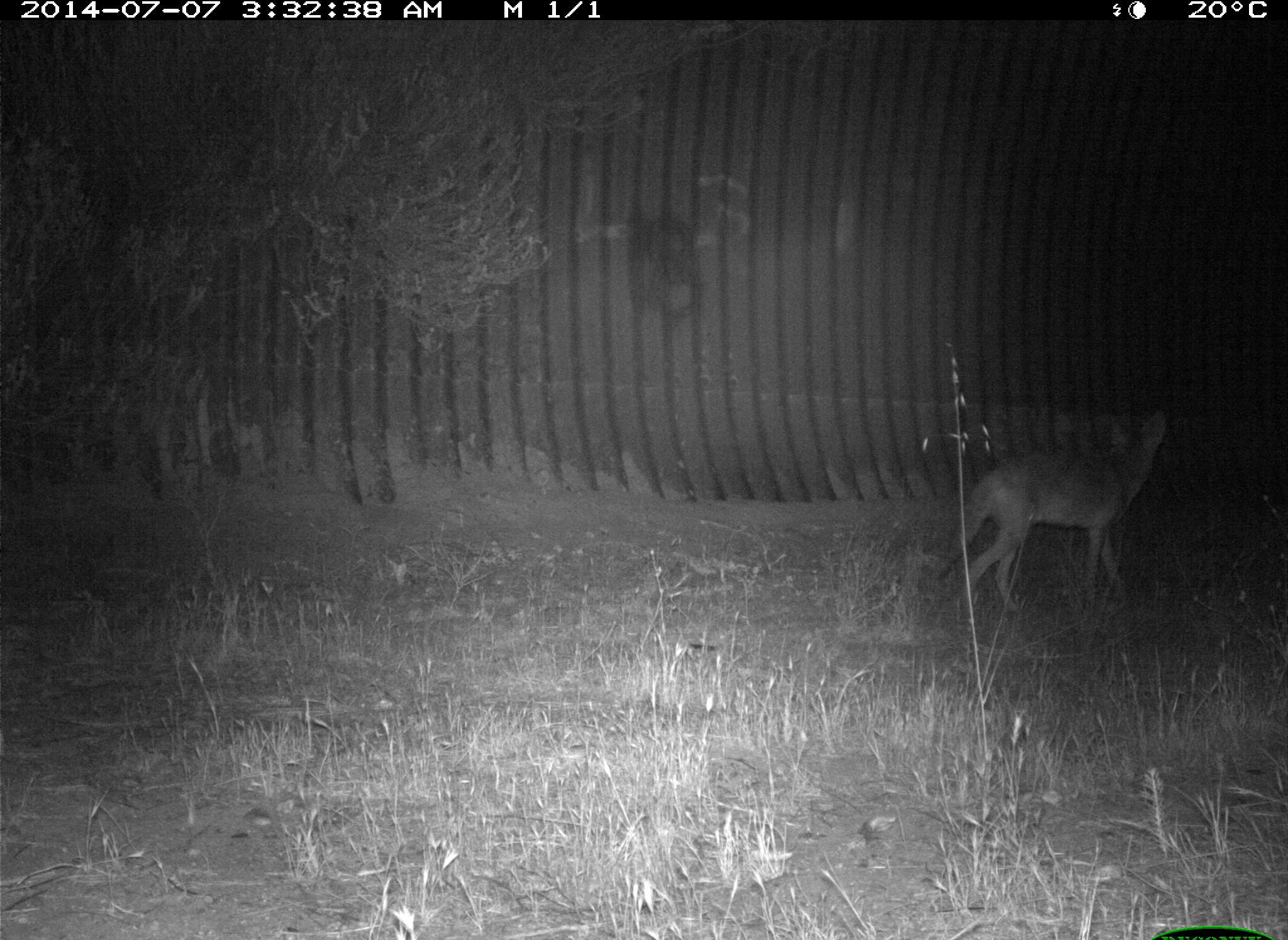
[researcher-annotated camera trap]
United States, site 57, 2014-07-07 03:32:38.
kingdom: Animalia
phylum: Chordata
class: Mammalia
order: Carnivora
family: Canidae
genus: Canis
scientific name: Canis latrans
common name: coyote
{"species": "coyote (Canis latrans)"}